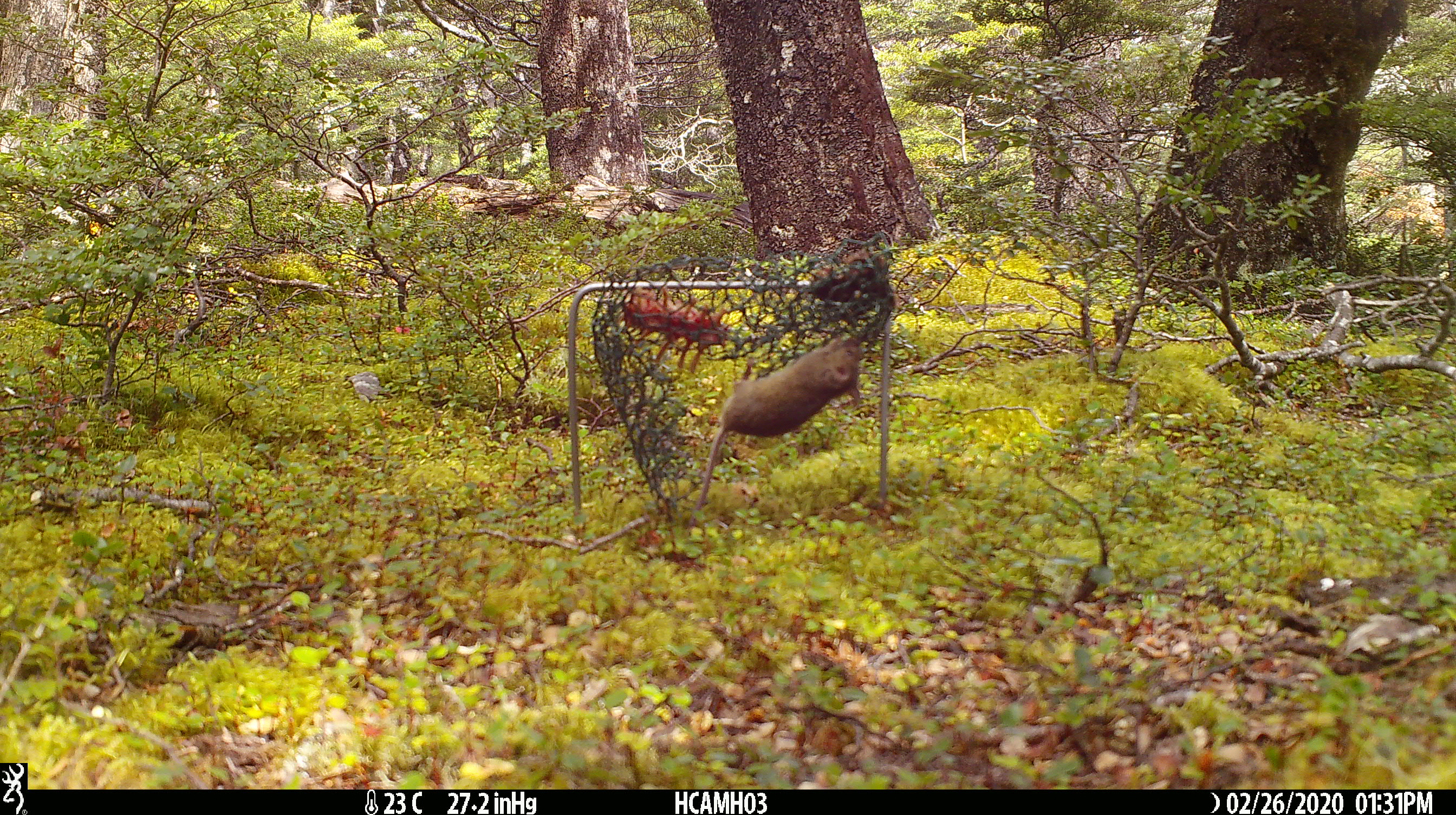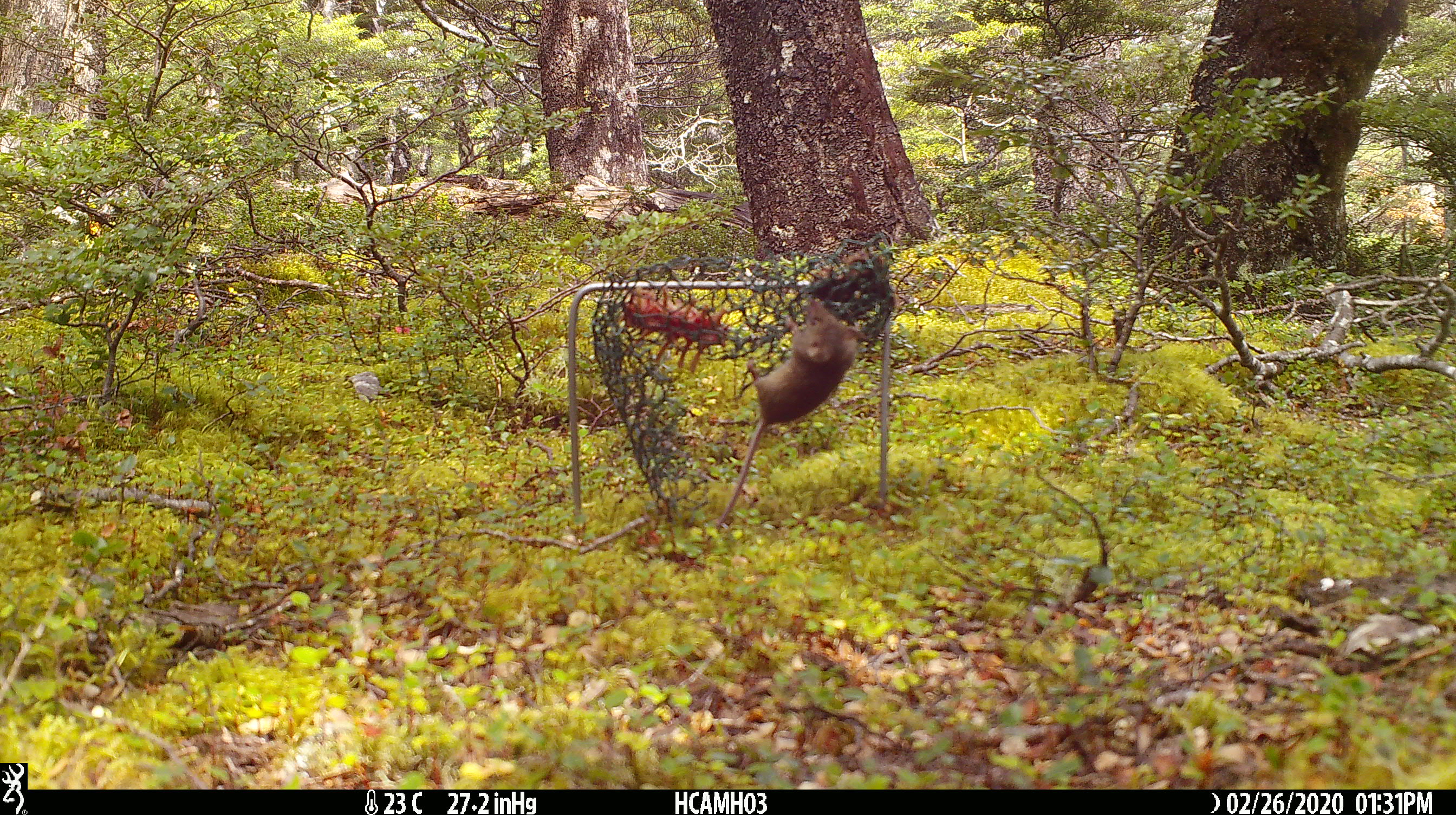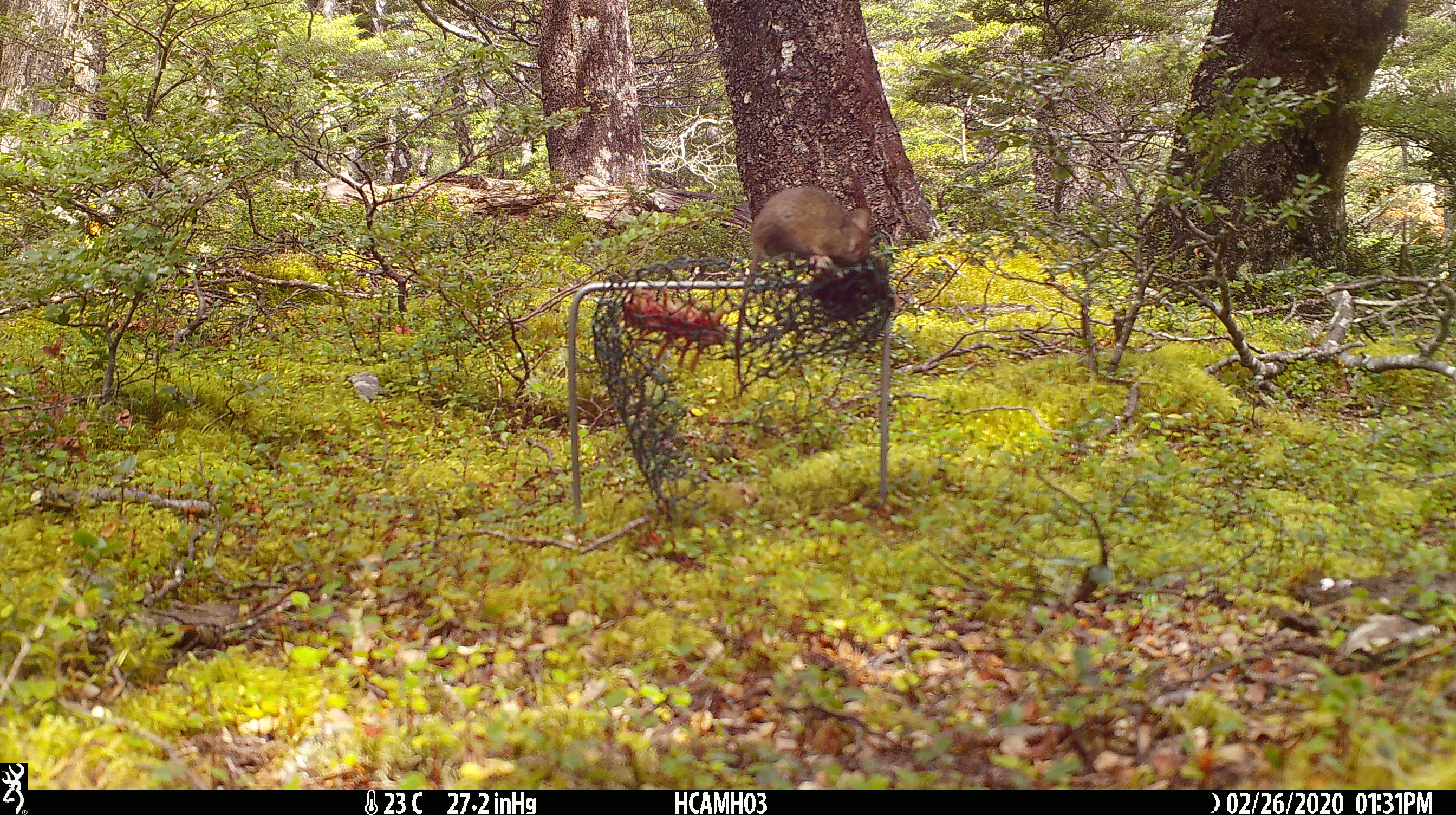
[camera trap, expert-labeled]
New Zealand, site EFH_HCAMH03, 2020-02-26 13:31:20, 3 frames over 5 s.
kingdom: Animalia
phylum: Chordata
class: Mammalia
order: Rodentia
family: Muridae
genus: Mus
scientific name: Mus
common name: mouse